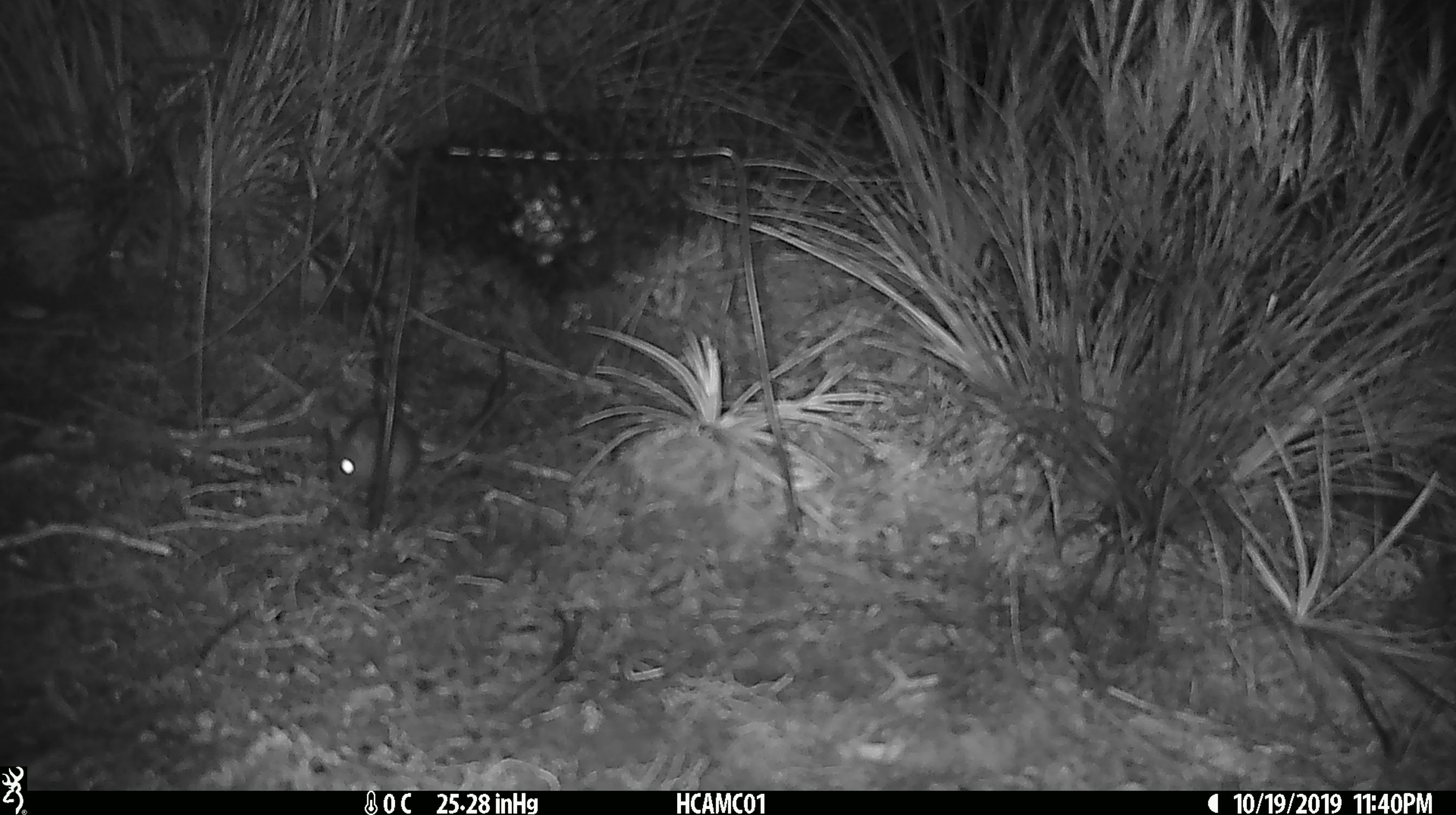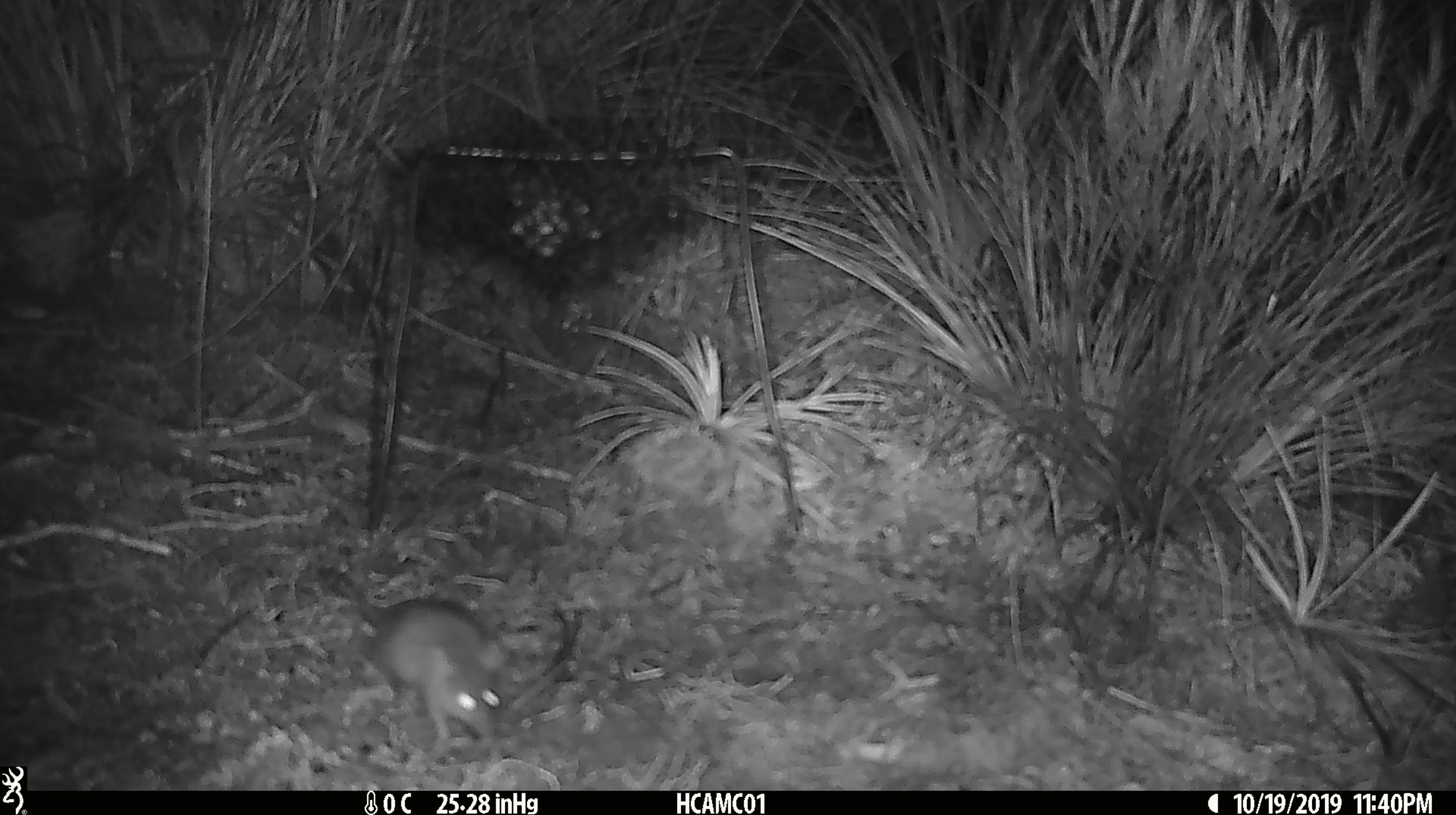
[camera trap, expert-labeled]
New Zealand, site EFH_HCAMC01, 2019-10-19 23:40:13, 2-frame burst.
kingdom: Animalia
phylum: Chordata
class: Mammalia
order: Rodentia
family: Muridae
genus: Mus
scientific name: Mus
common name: mouse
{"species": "mouse (Mus)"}